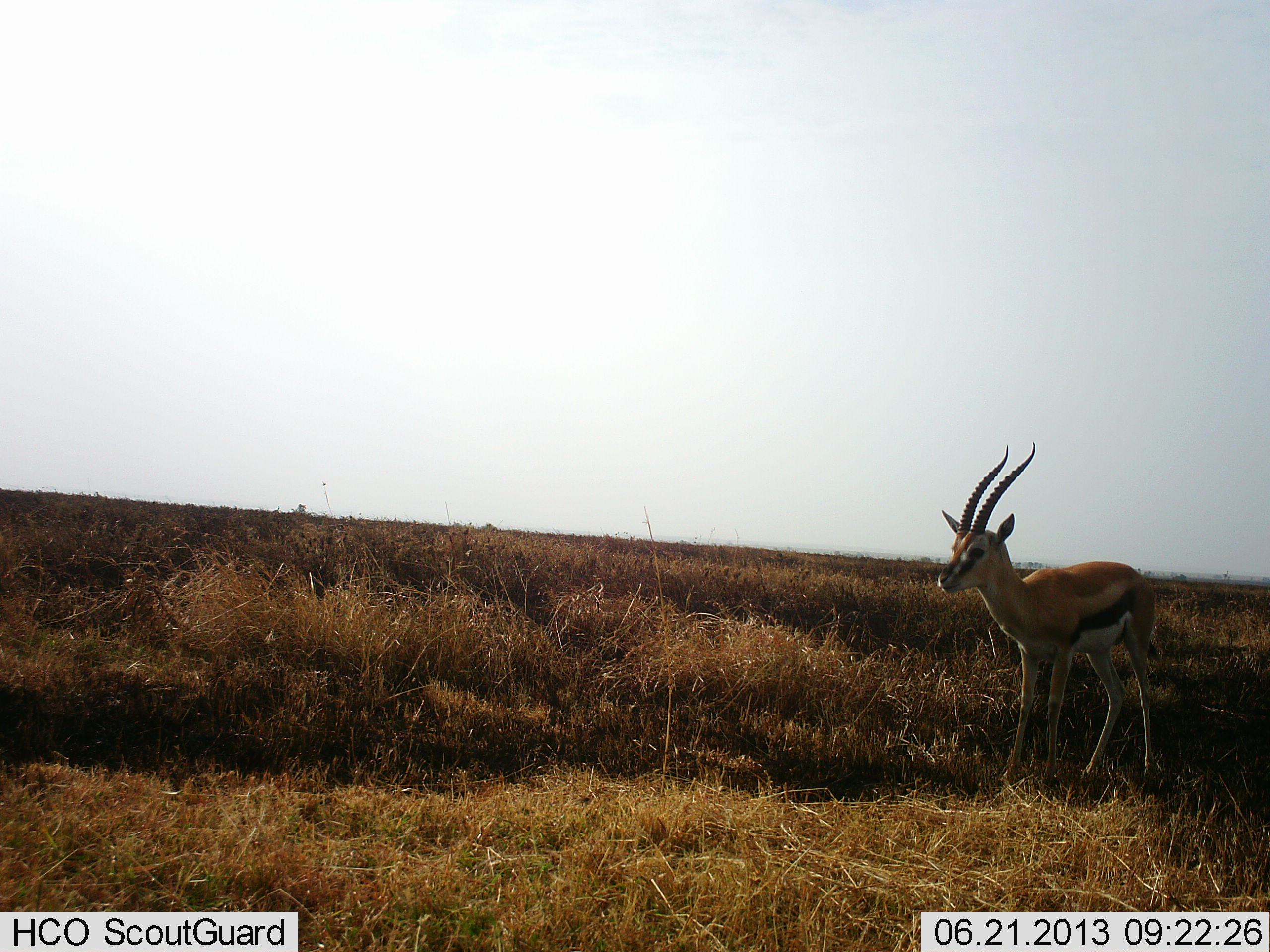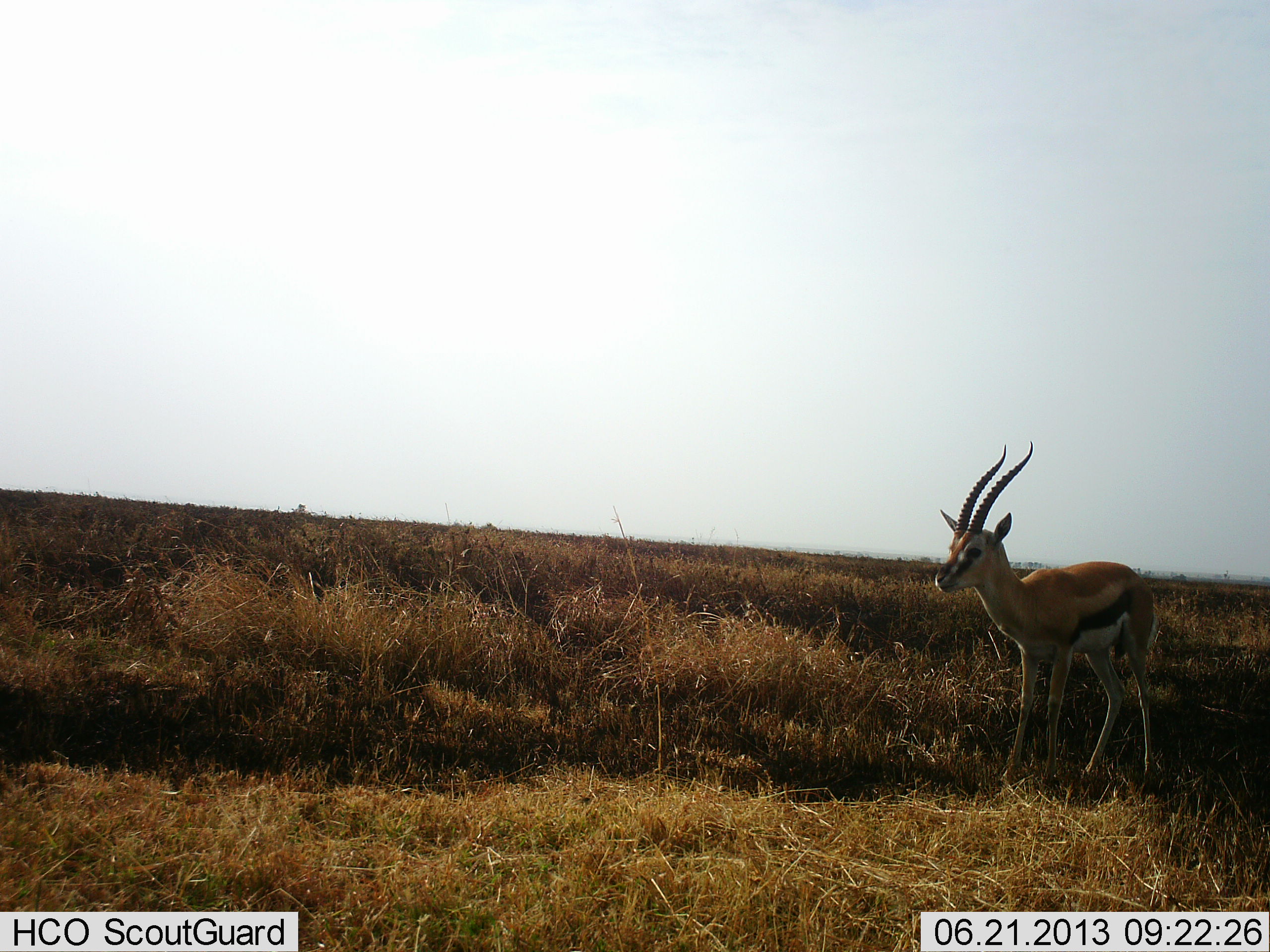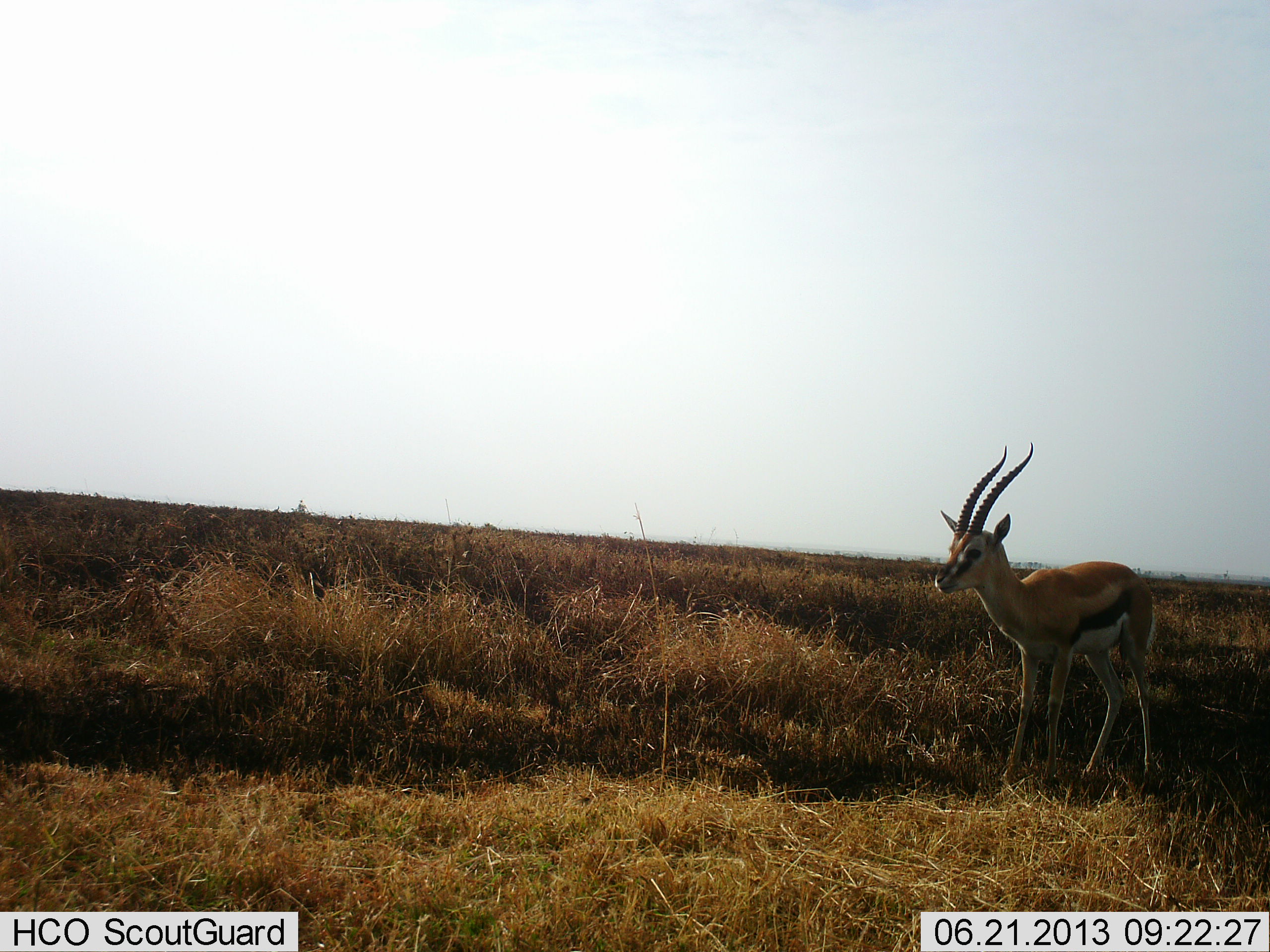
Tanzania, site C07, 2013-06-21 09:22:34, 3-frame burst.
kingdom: Animalia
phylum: Chordata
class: Mammalia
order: Artiodactyla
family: Bovidae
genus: Eudorcas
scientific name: Eudorcas thomsonii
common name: thomson's gazelle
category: gazellethomsons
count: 1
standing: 100%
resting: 0%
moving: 0%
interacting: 0%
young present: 0%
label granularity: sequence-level